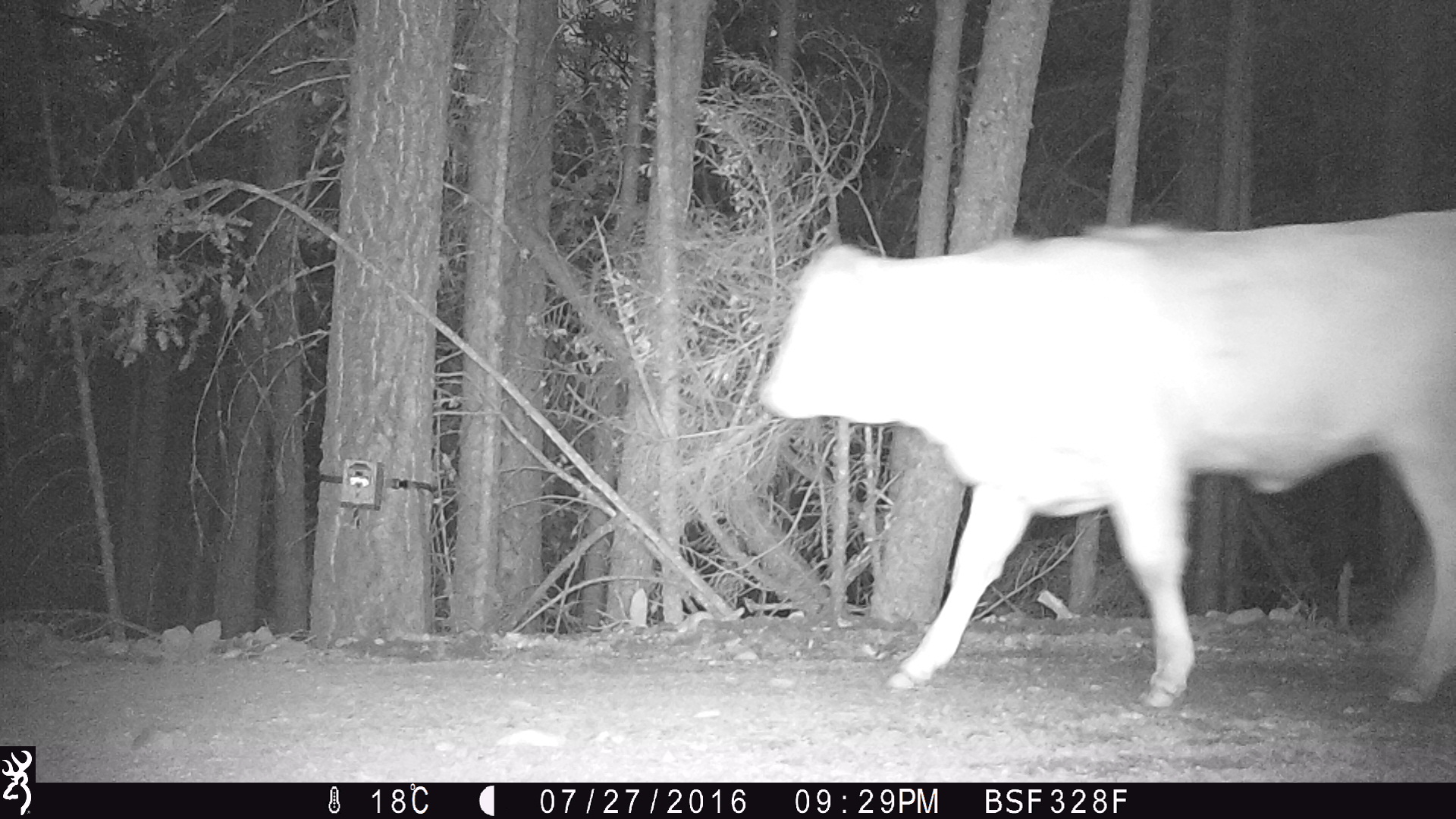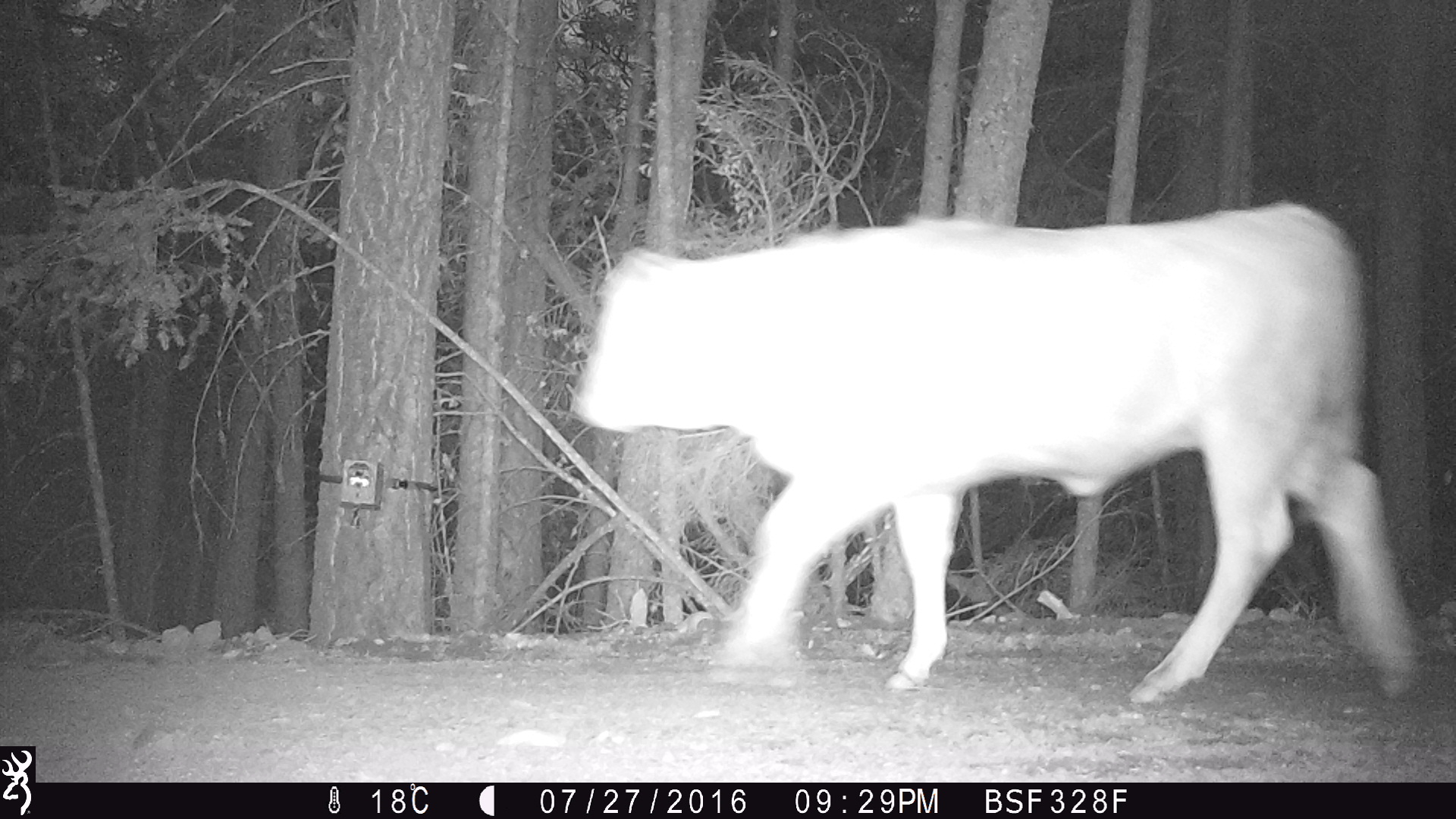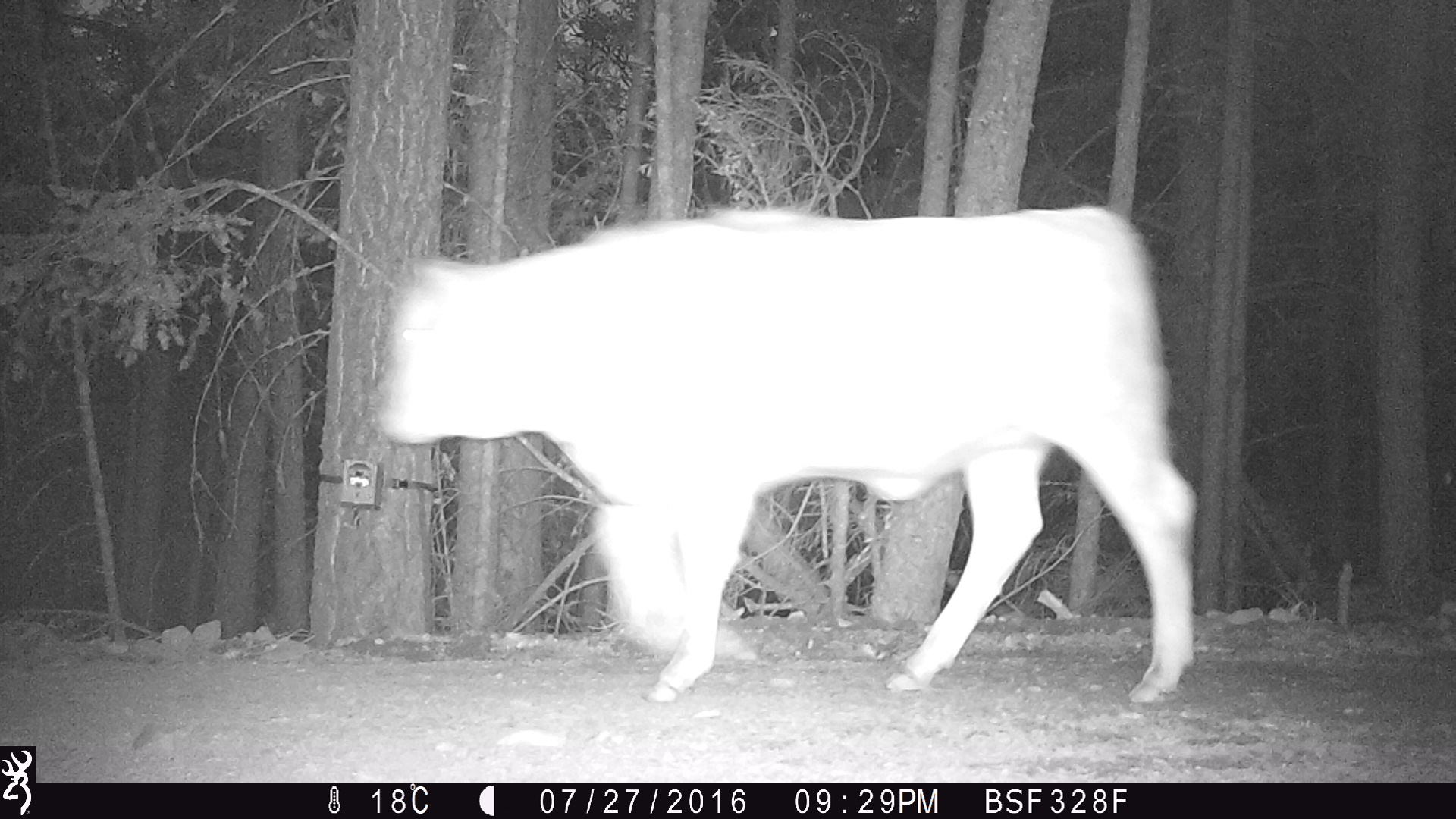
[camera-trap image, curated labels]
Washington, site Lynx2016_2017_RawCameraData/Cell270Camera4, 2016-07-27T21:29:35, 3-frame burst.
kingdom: Animalia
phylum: Chordata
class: Mammalia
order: Artiodactyla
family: Bovidae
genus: Bos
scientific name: Bos taurus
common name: domestic cattle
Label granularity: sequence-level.